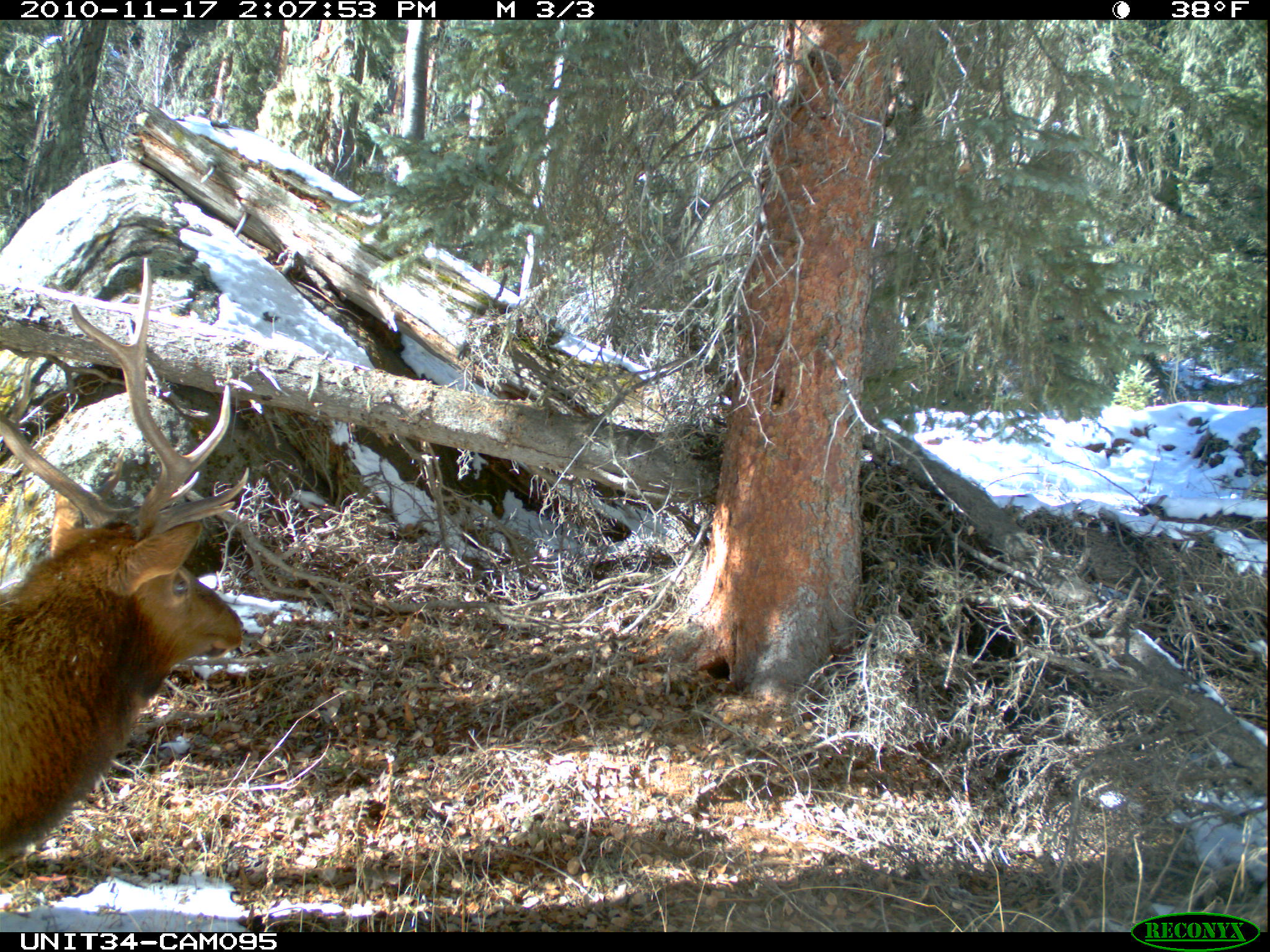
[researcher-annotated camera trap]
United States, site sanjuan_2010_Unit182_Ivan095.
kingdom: Animalia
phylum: Chordata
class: Mammalia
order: Artiodactyla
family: Cervidae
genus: Cervus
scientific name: Cervus elaphus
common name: red deer